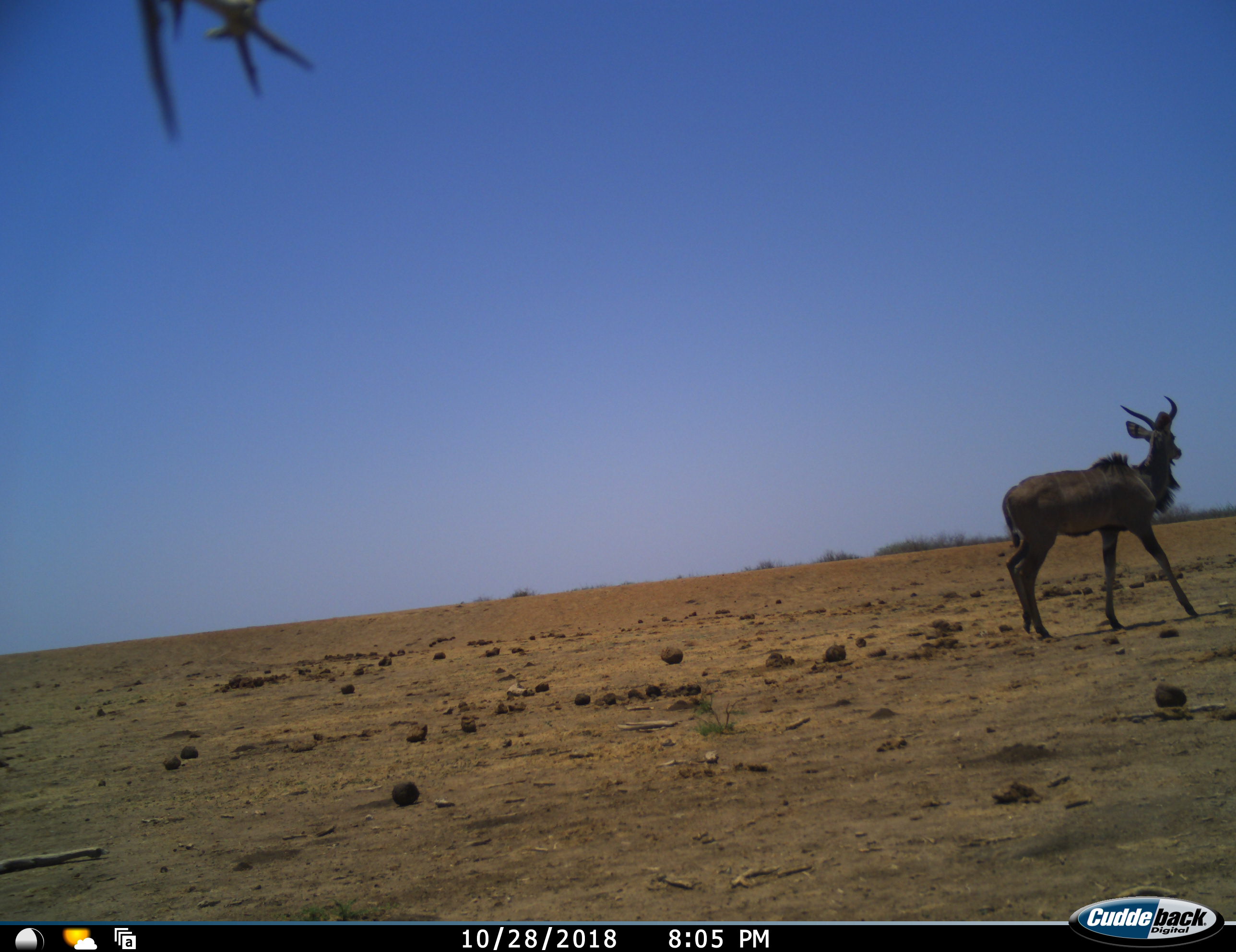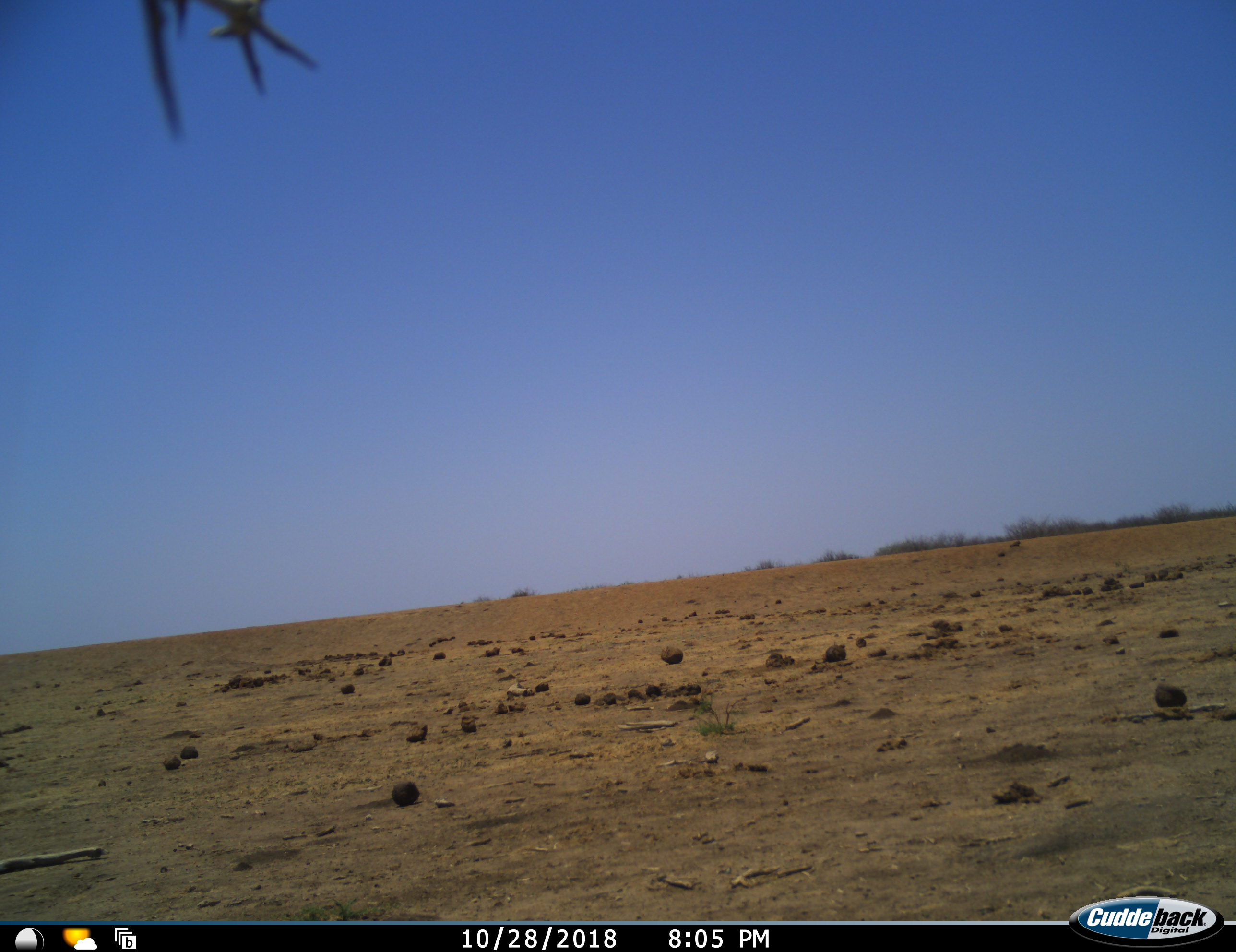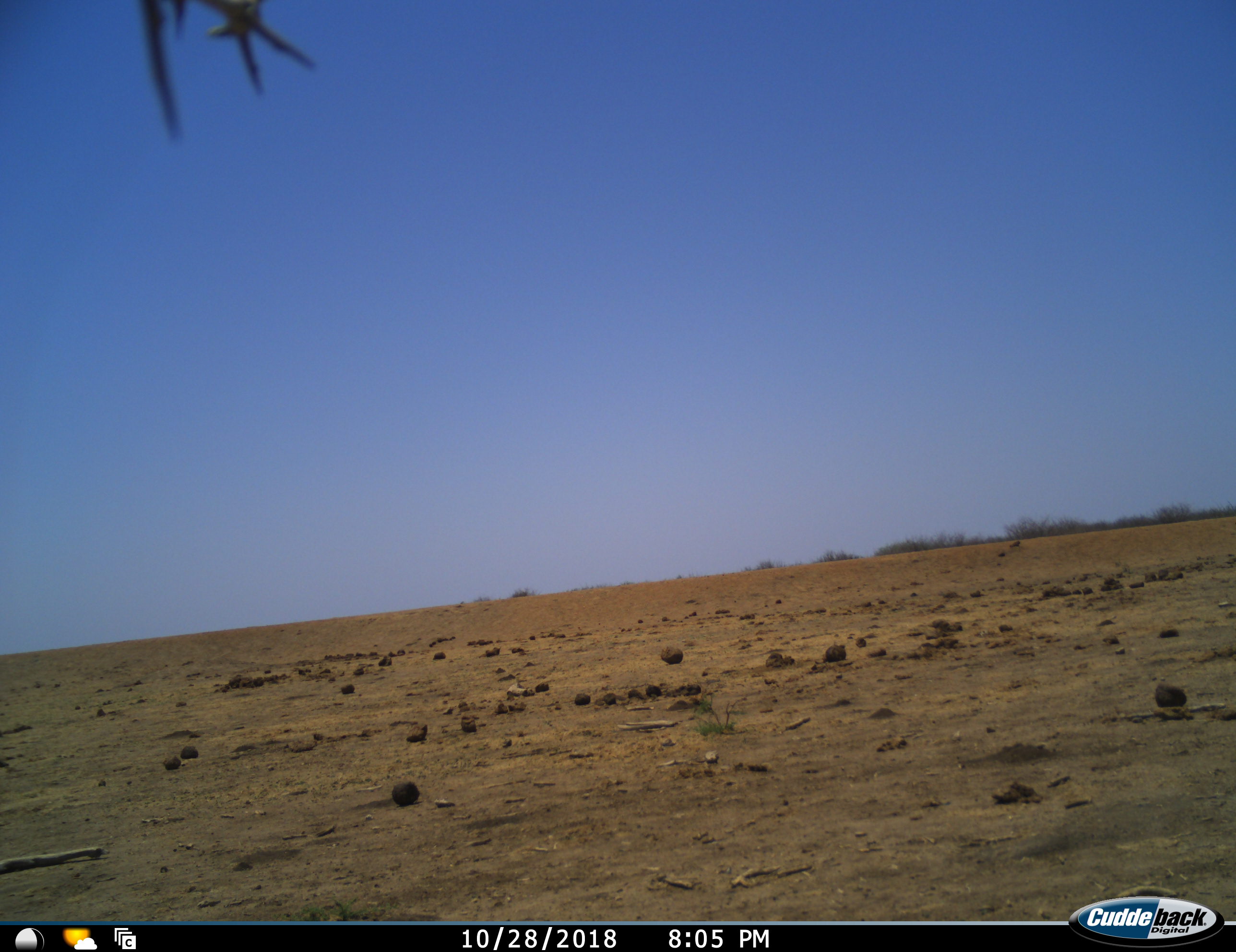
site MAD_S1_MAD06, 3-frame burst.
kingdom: Animalia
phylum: Chordata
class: Mammalia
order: Artiodactyla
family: Bovidae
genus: Tragelaphus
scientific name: Tragelaphus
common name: kudu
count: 1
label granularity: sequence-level